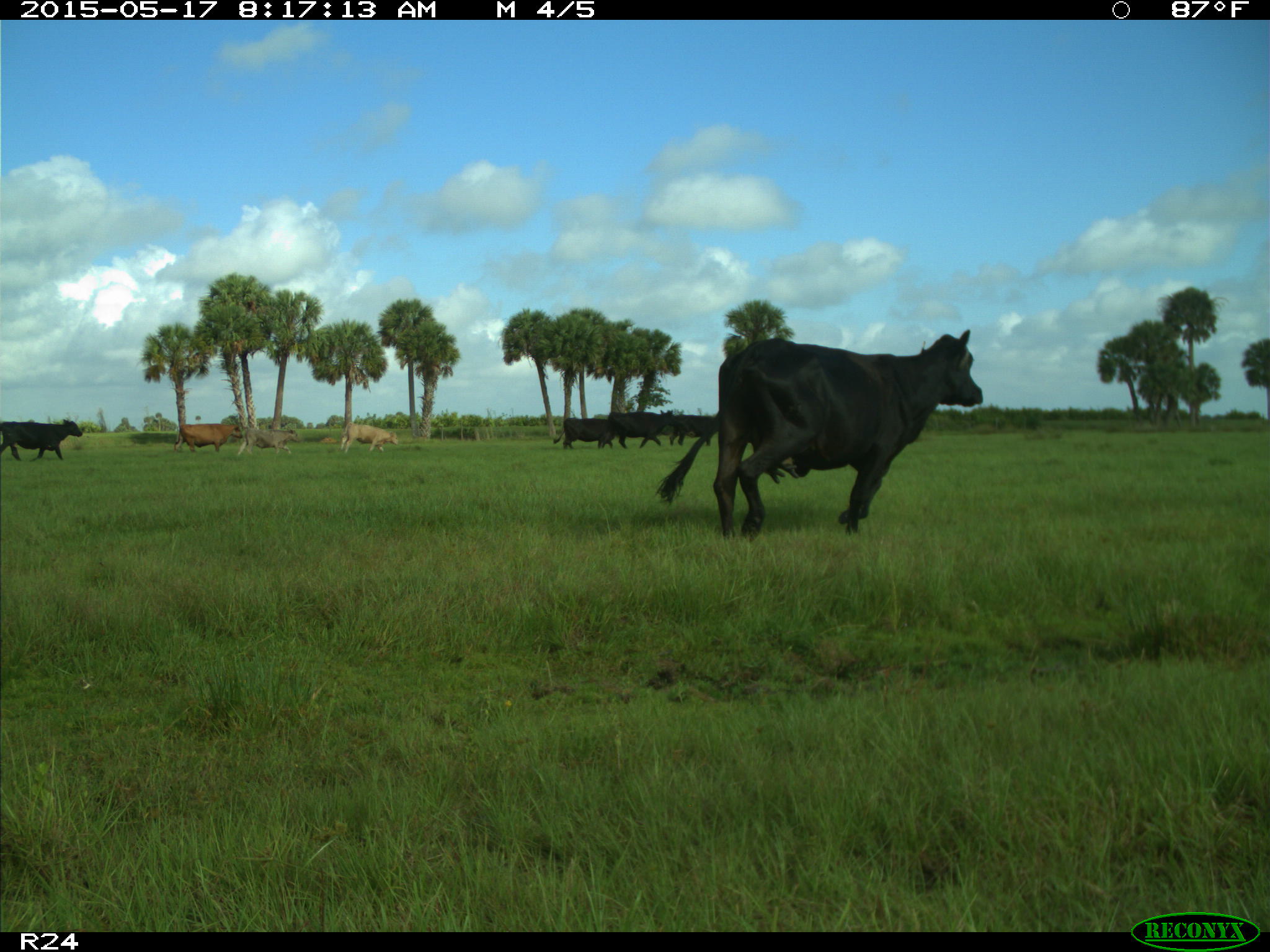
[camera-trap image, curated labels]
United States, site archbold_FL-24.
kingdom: Animalia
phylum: Chordata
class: Mammalia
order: Artiodactyla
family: Bovidae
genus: Bos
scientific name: Bos taurus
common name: domestic cow